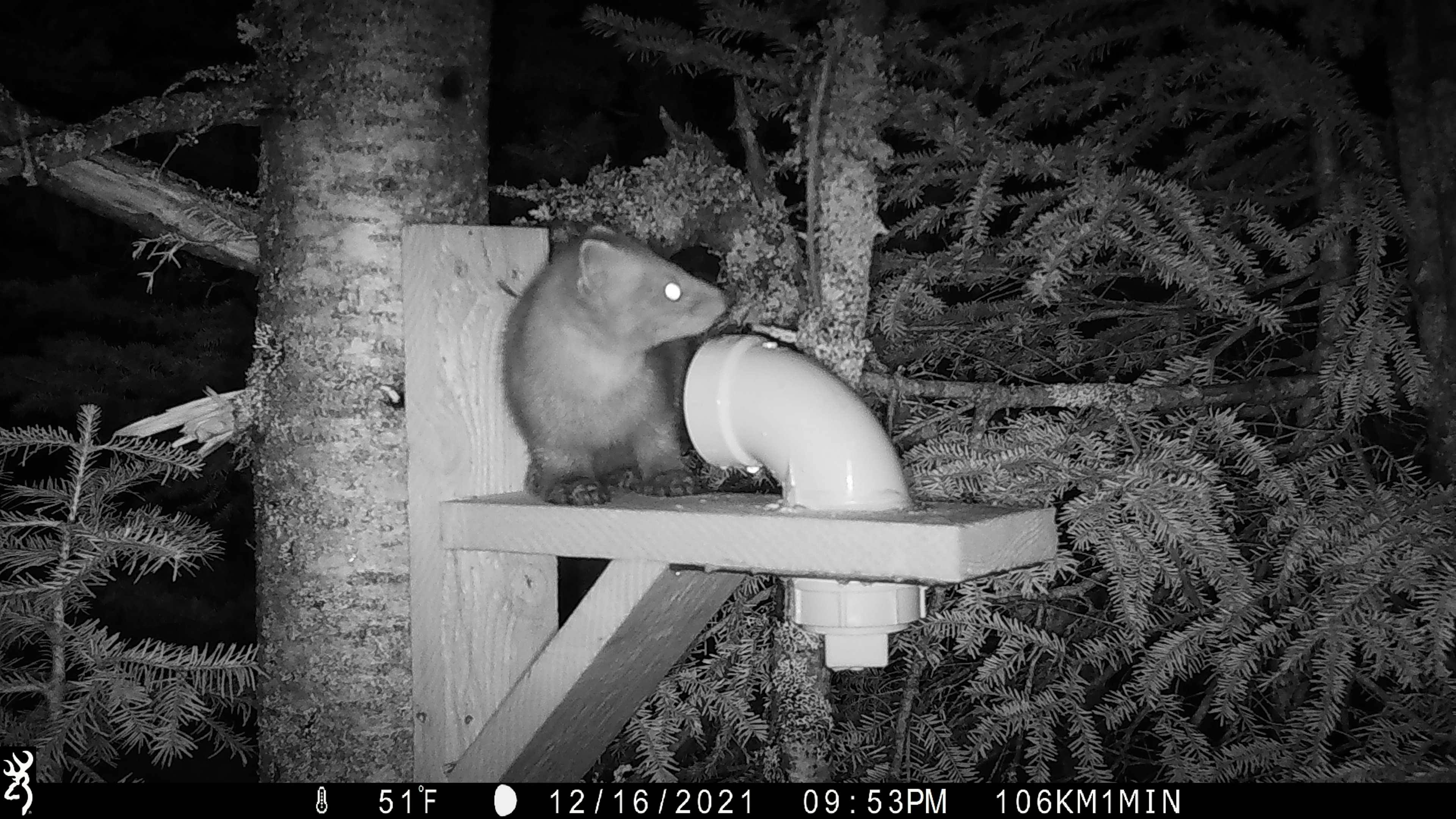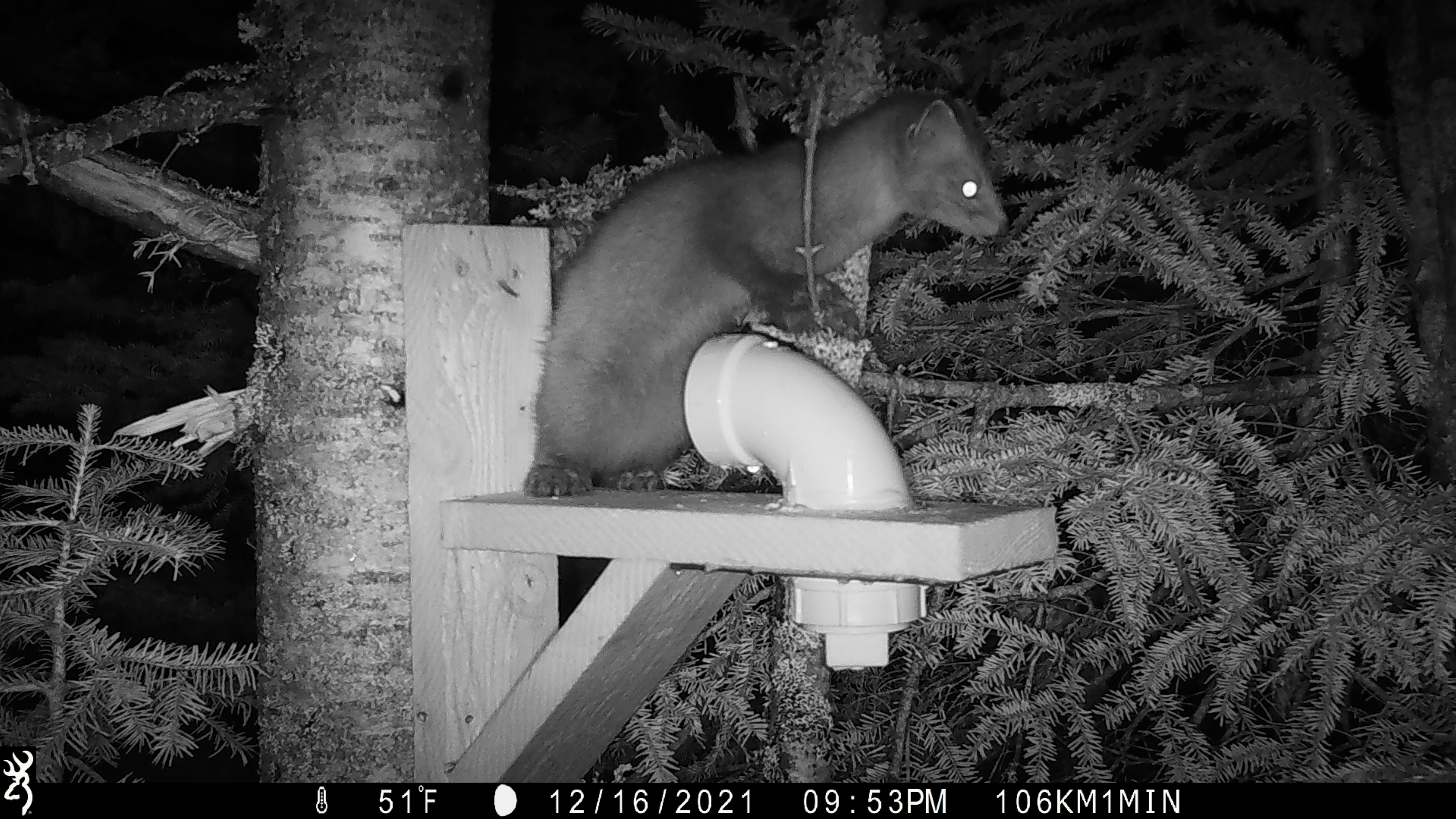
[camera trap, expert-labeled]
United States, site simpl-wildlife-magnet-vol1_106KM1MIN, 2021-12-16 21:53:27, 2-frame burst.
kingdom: Animalia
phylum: Chordata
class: Mammalia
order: Carnivora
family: Mustelidae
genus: Martes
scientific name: Martes americana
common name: american marten